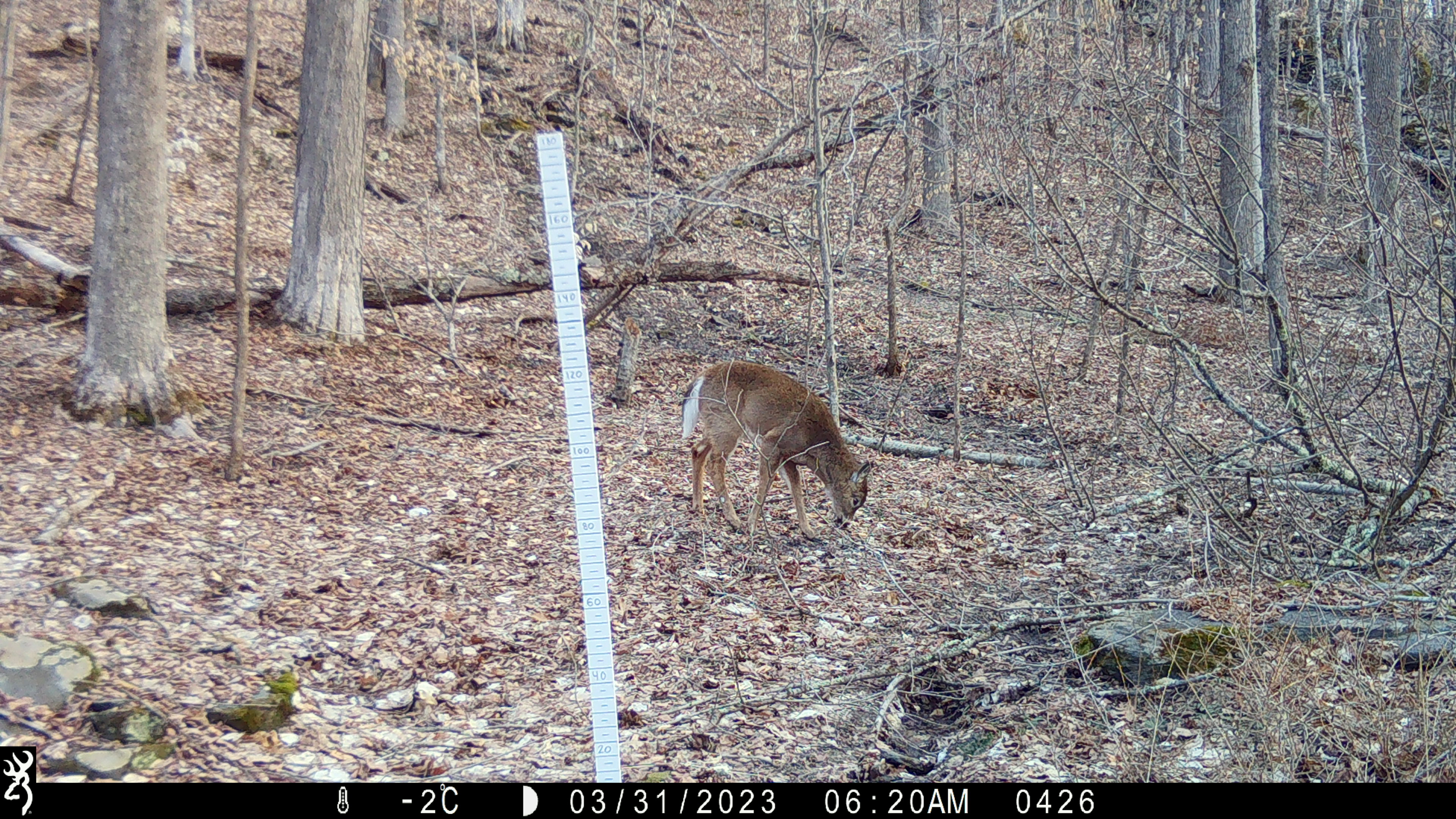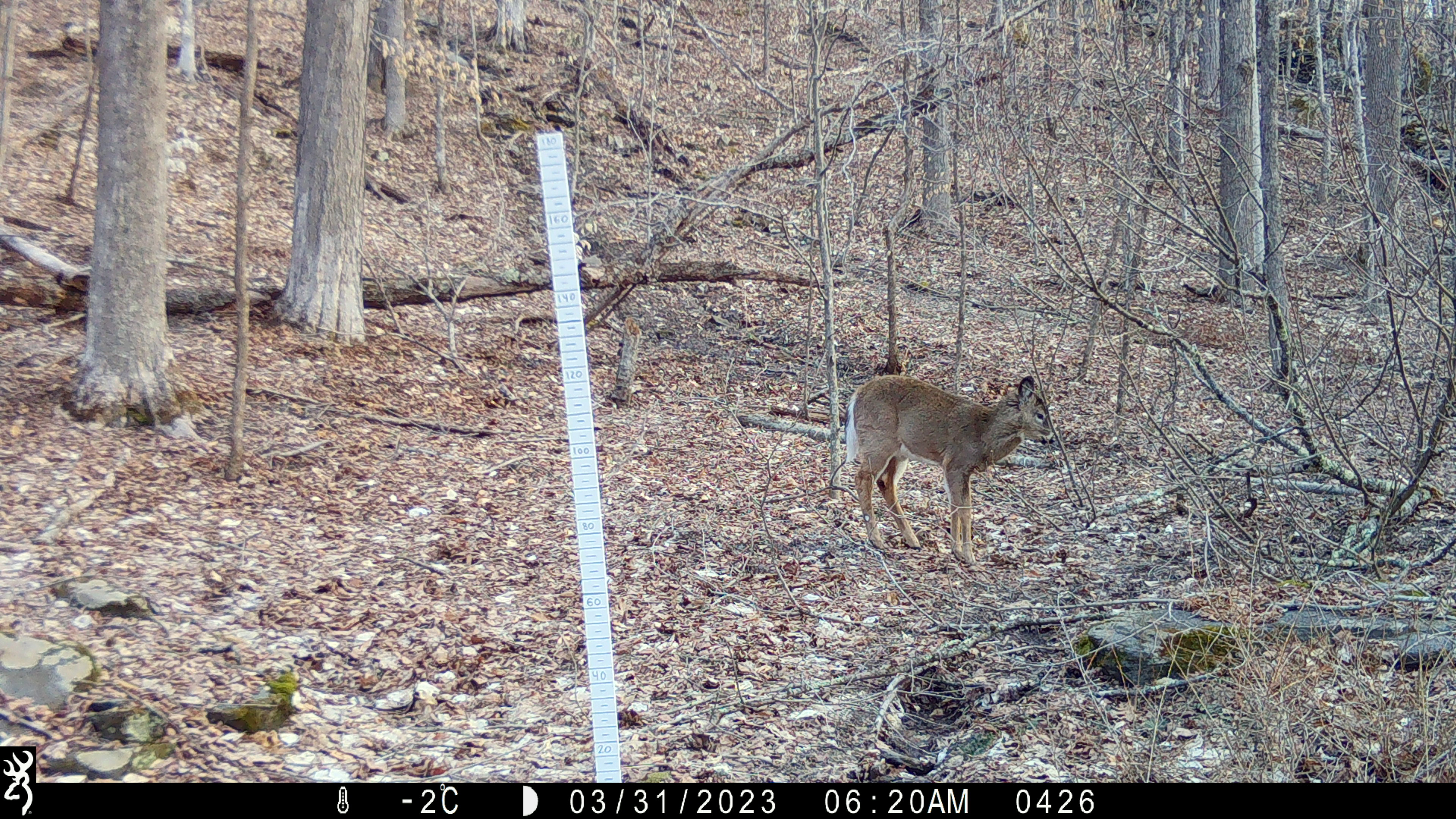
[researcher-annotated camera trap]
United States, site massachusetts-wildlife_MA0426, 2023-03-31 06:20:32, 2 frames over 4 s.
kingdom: Animalia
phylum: Chordata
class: Mammalia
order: Artiodactyla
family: Cervidae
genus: Odocoileus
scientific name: Odocoileus virginianus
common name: white-tailed deer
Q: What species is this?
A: White-tailed deer (Odocoileus virginianus).